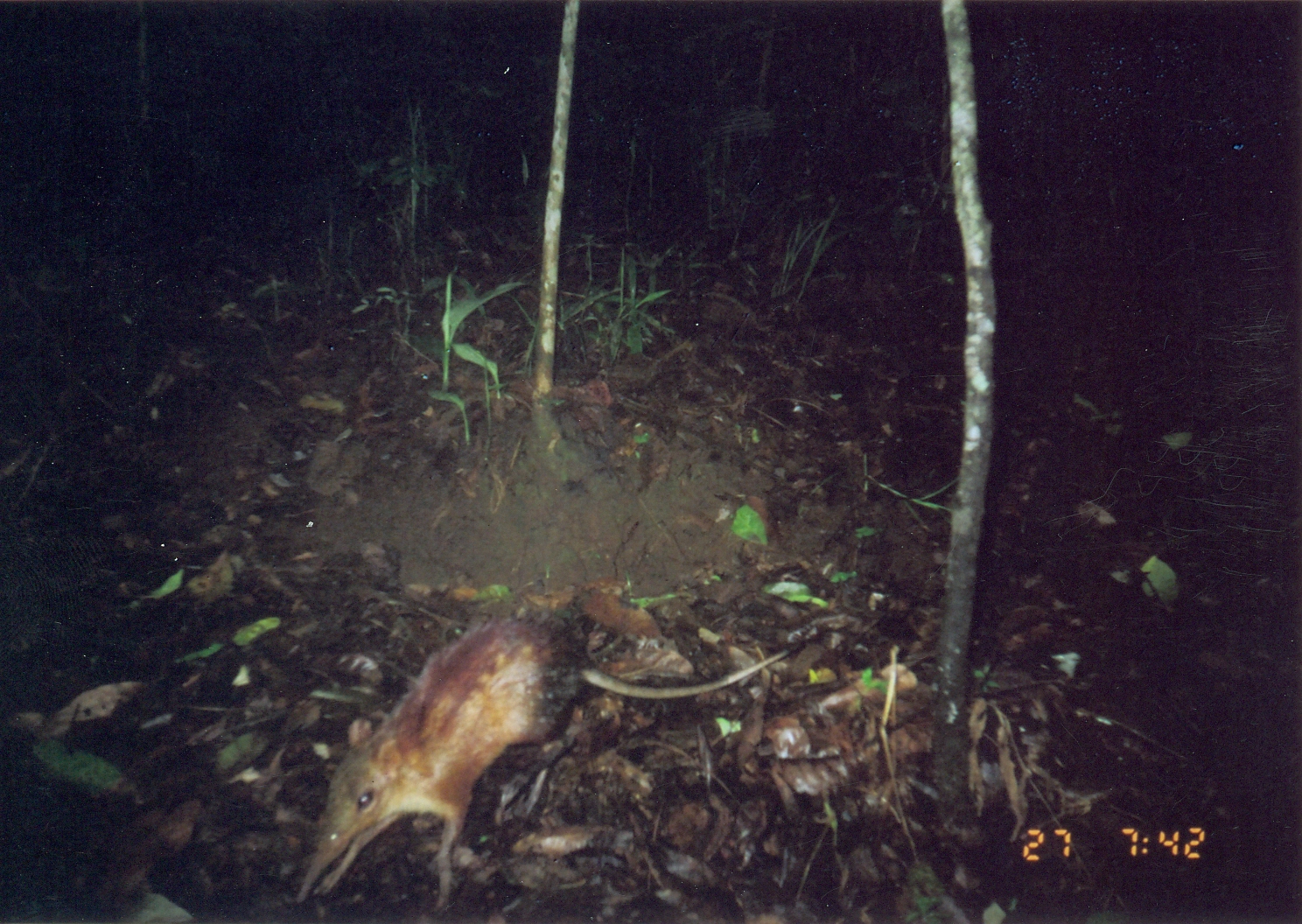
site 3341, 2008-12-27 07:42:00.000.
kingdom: Animalia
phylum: Chordata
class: Mammalia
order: Macroscelidea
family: Macroscelididae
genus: Rhynchocyon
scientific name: Rhynchocyon udzungwensis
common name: grey-faced sengi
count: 1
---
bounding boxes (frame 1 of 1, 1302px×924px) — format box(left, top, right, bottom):
rhynchocyon udzungwensis: box(297, 609, 806, 910)